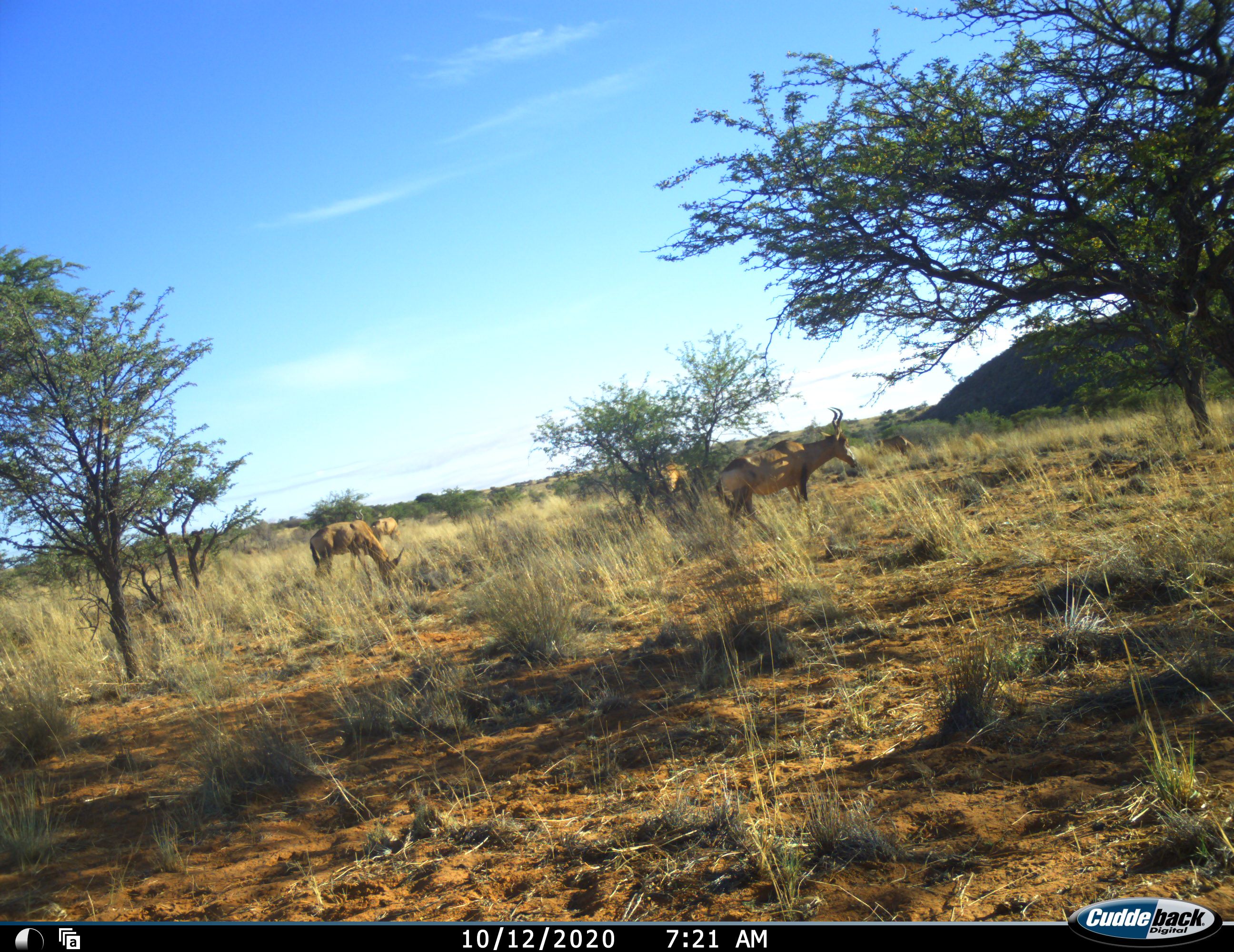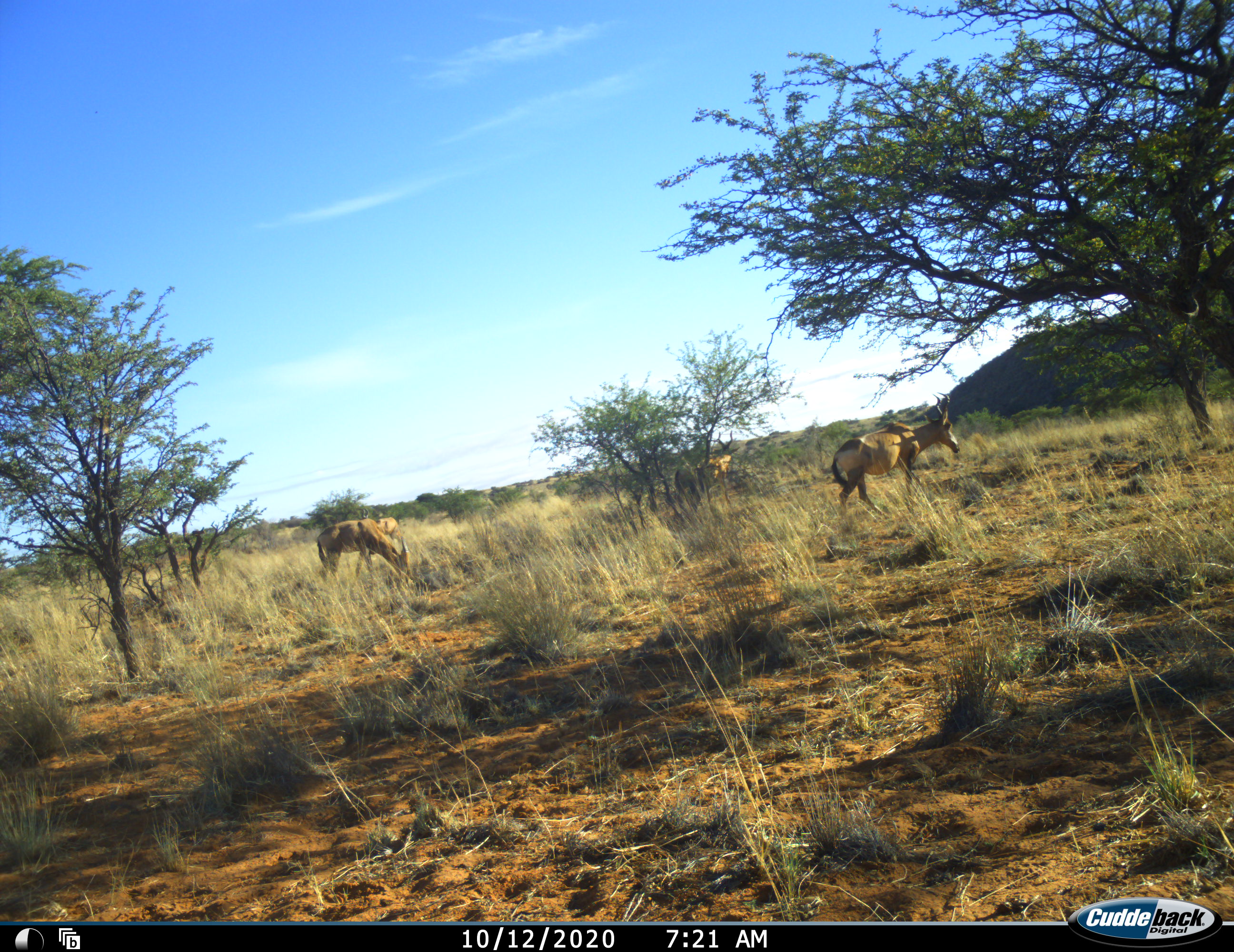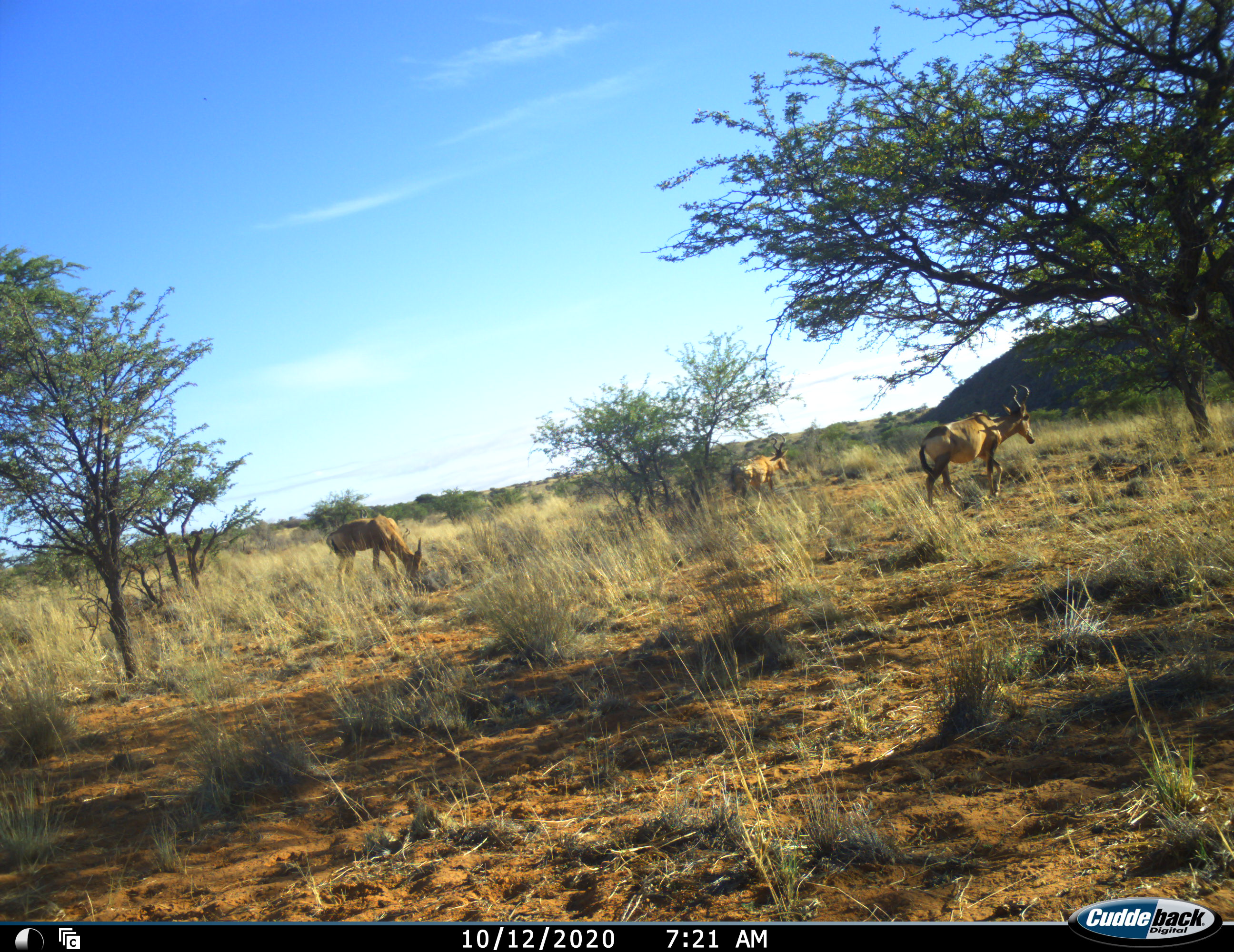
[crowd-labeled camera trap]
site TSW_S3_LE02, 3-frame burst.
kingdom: Animalia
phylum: Chordata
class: Mammalia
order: Artiodactyla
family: Bovidae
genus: Alcelaphus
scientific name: Alcelaphus buselaphus caama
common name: red hartebeest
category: hartebeestred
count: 4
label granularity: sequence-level